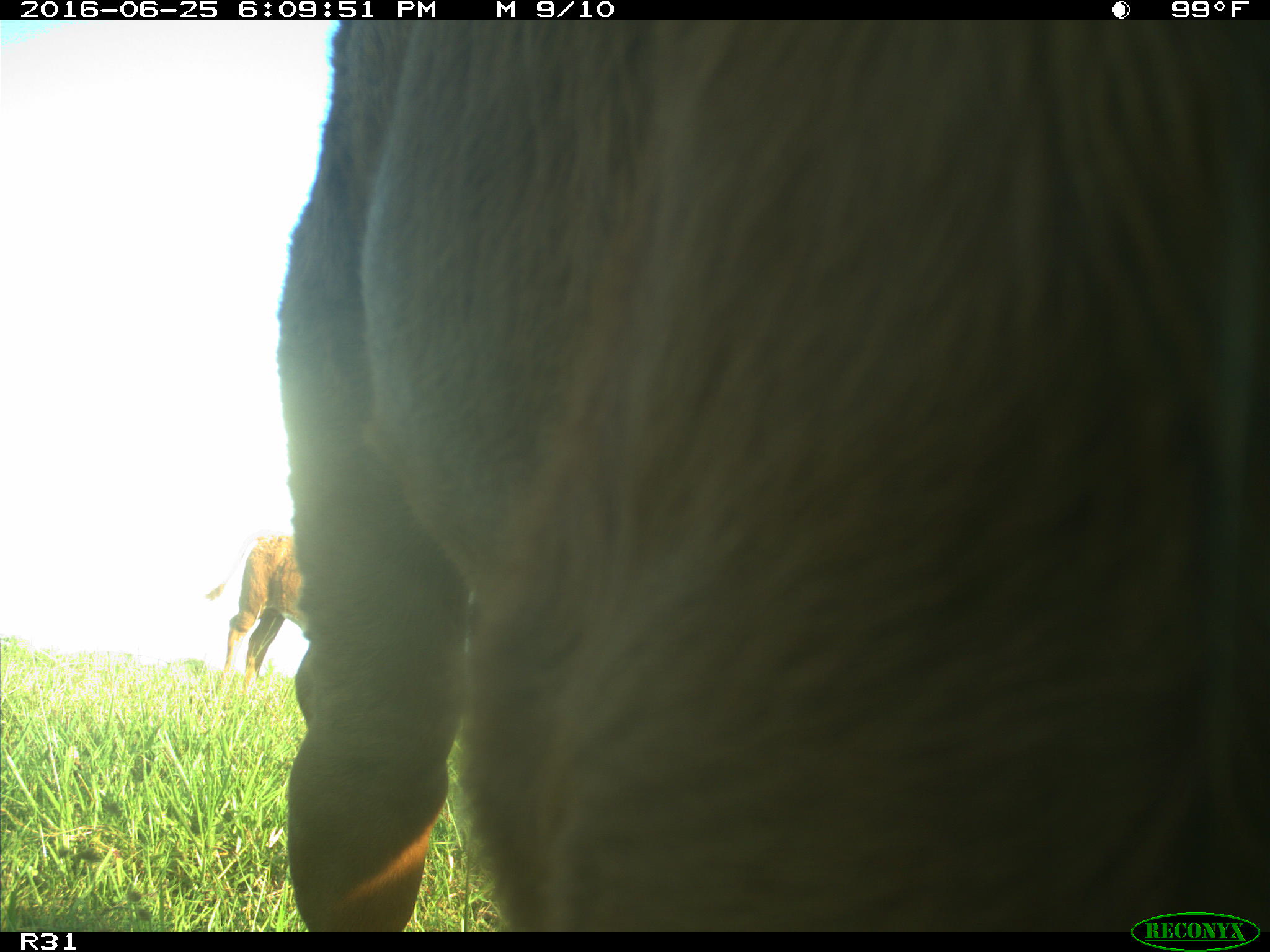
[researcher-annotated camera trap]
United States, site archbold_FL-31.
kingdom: Animalia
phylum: Chordata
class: Mammalia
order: Artiodactyla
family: Bovidae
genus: Bos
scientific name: Bos taurus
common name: domestic cow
Bos taurus (domestic cow).